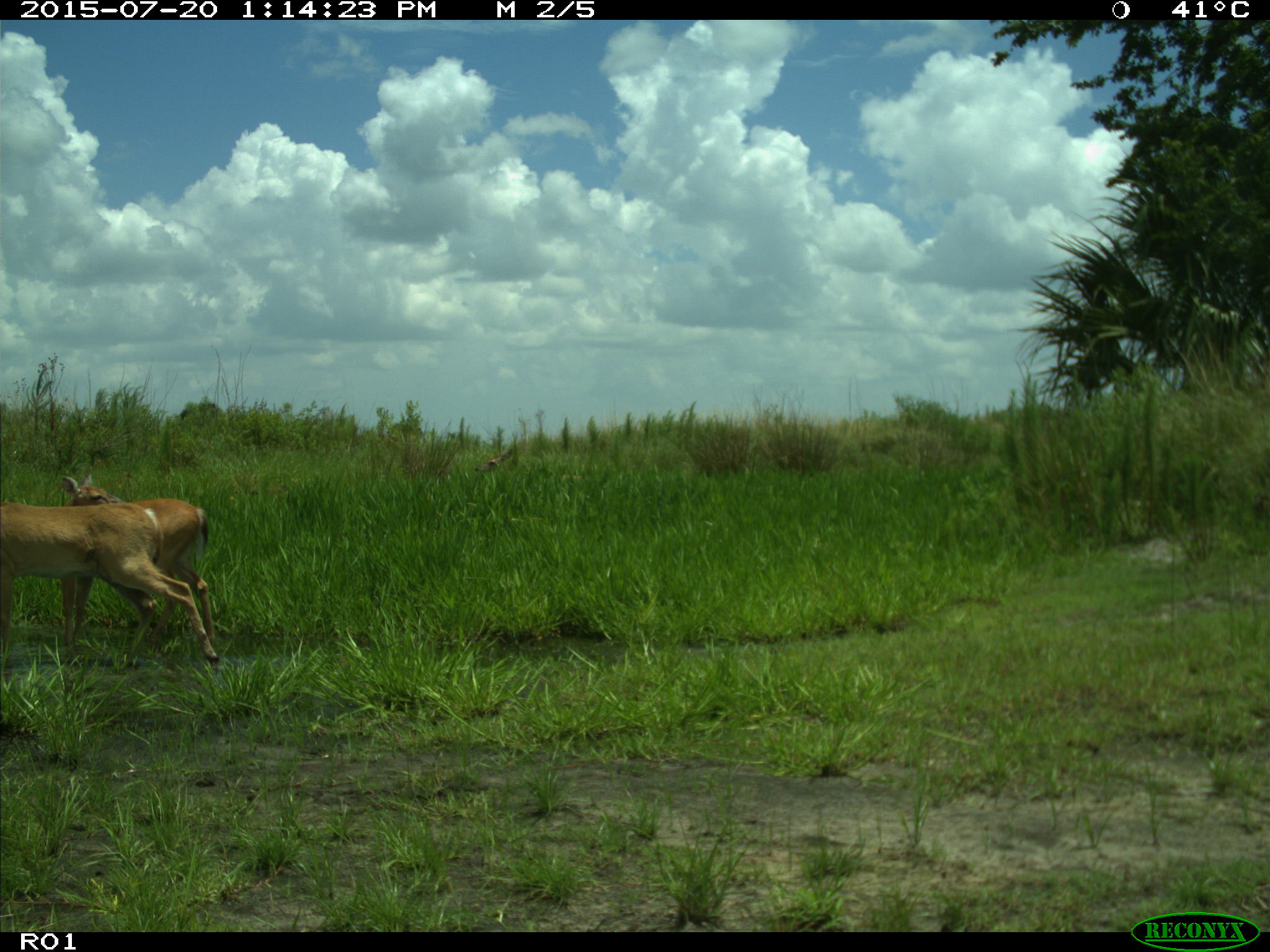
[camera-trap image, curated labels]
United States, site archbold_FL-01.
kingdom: Animalia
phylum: Chordata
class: Mammalia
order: Artiodactyla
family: Cervidae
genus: Odocoileus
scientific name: Odocoileus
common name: deer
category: unidentified deer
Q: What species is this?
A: Unidentified deer (deer) (Odocoileus).